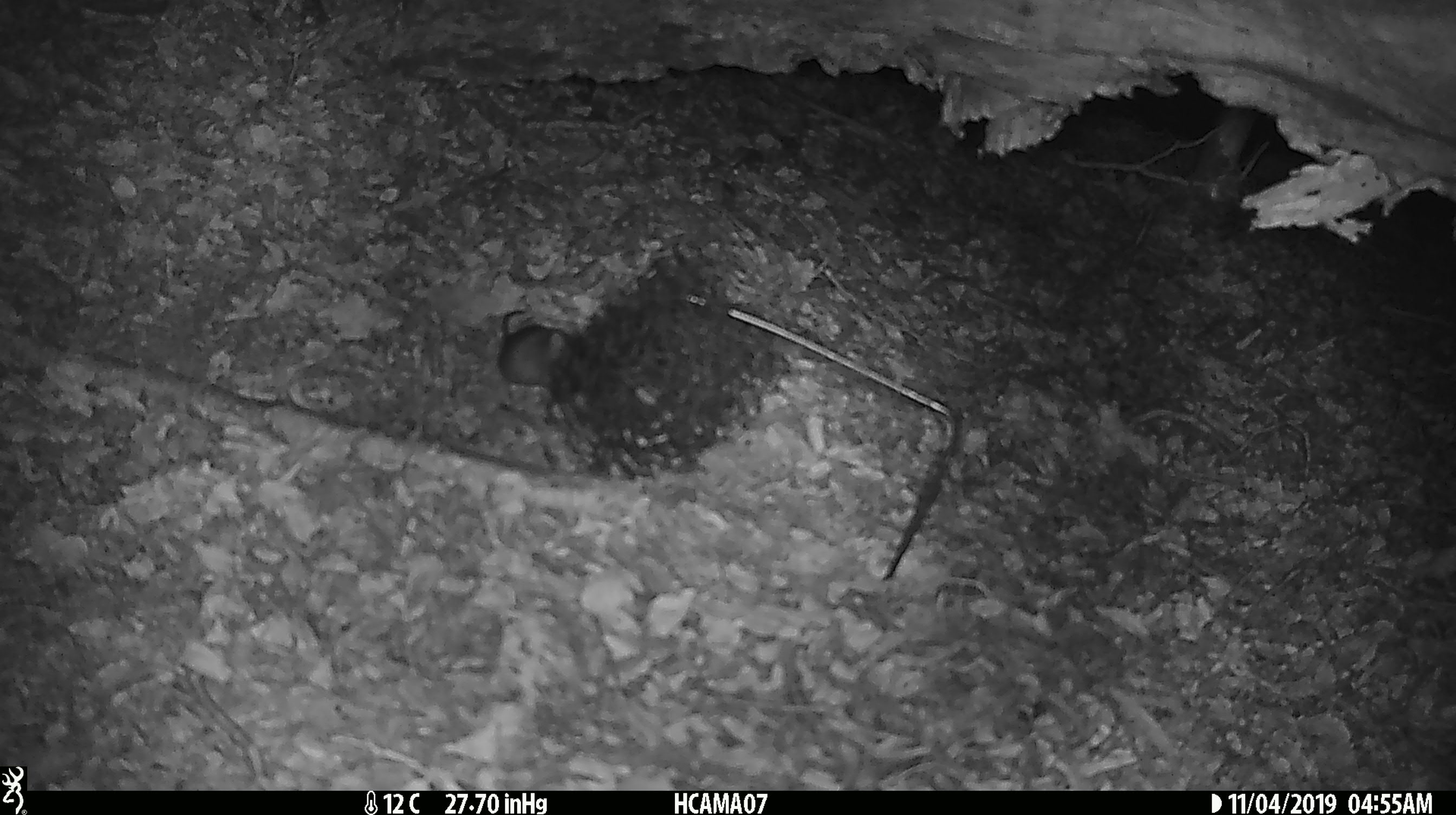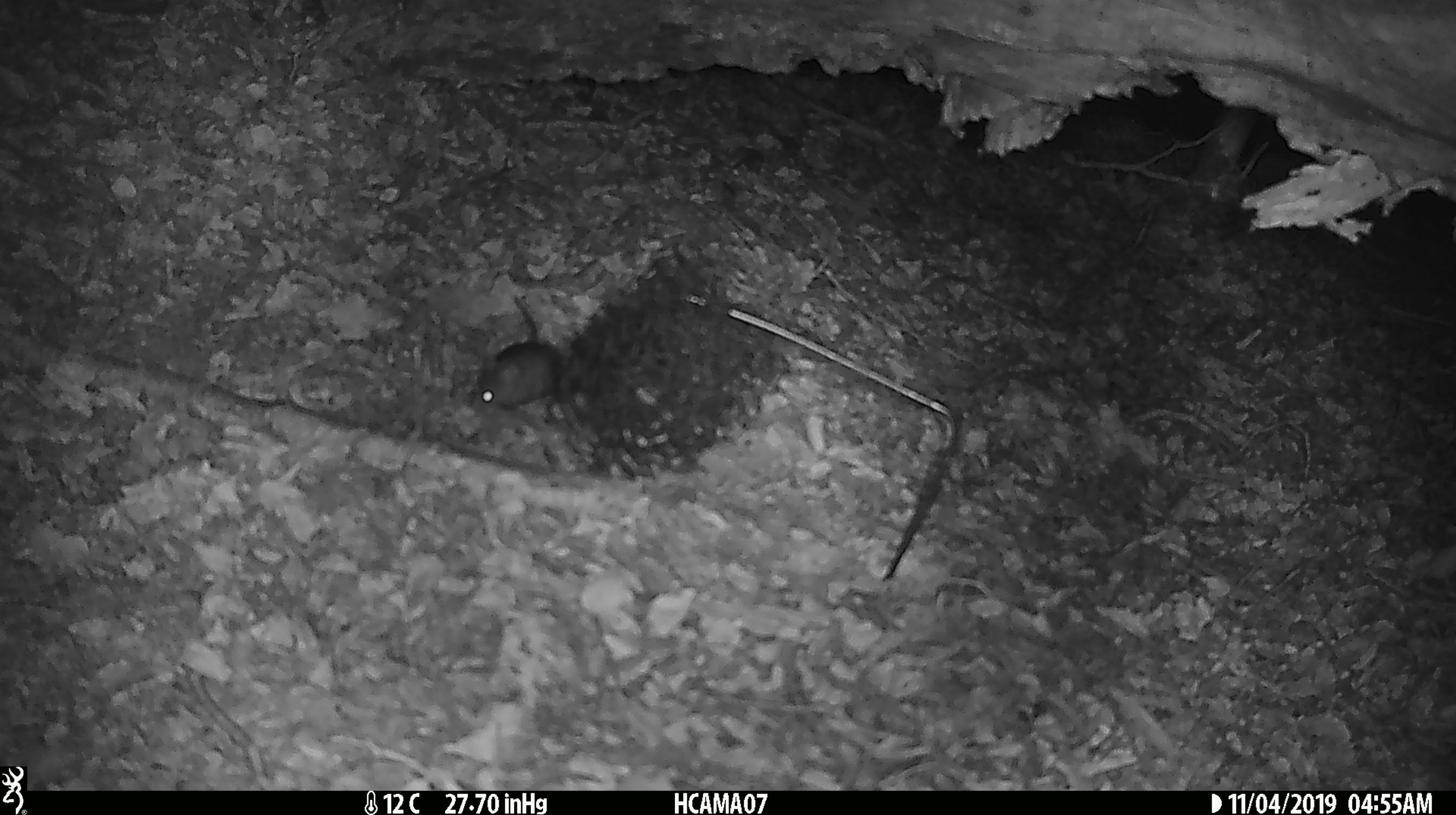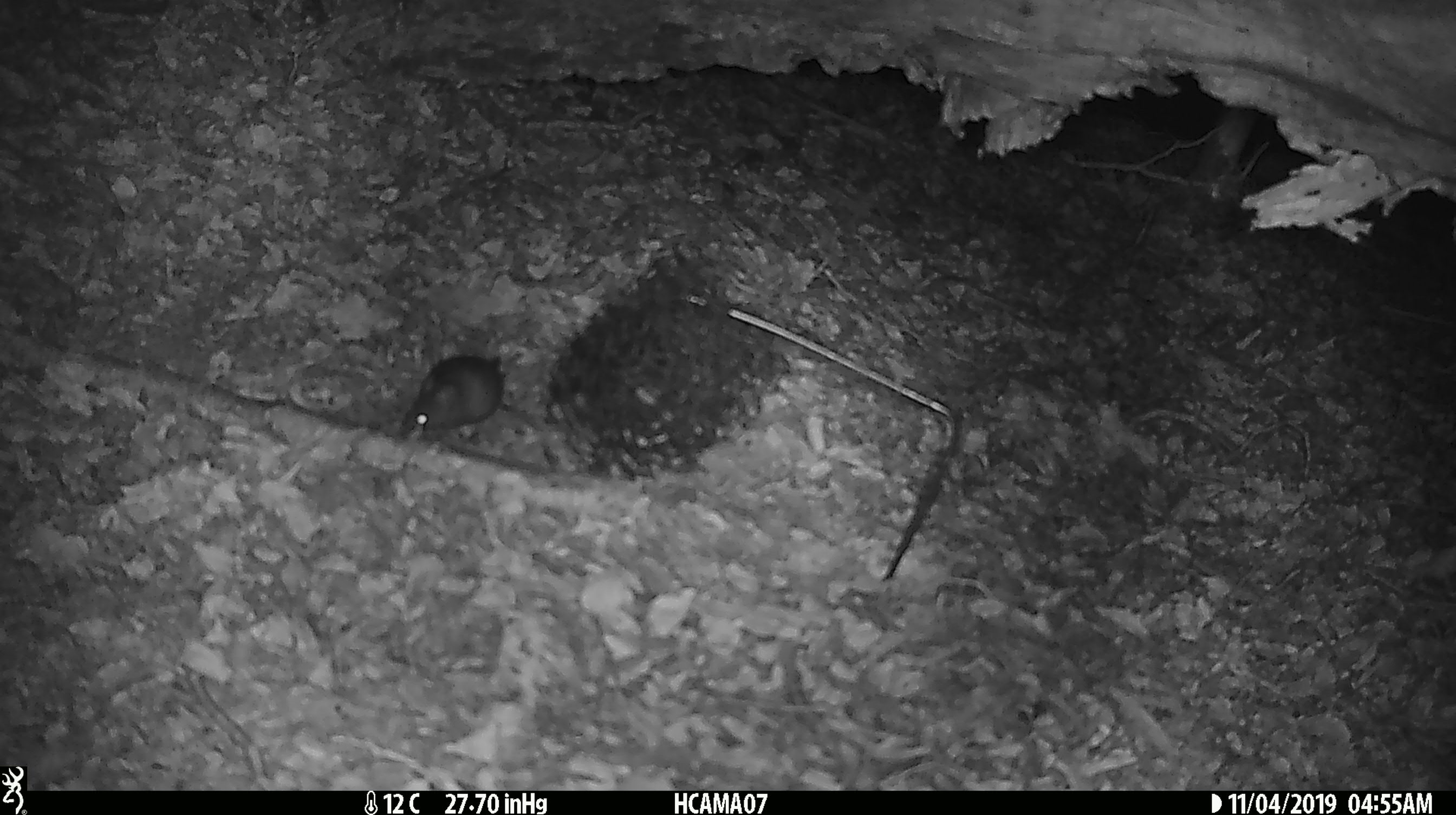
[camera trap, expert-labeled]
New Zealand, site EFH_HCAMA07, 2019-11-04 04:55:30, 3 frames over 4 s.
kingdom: Animalia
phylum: Chordata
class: Mammalia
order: Rodentia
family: Muridae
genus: Mus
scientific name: Mus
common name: mouse